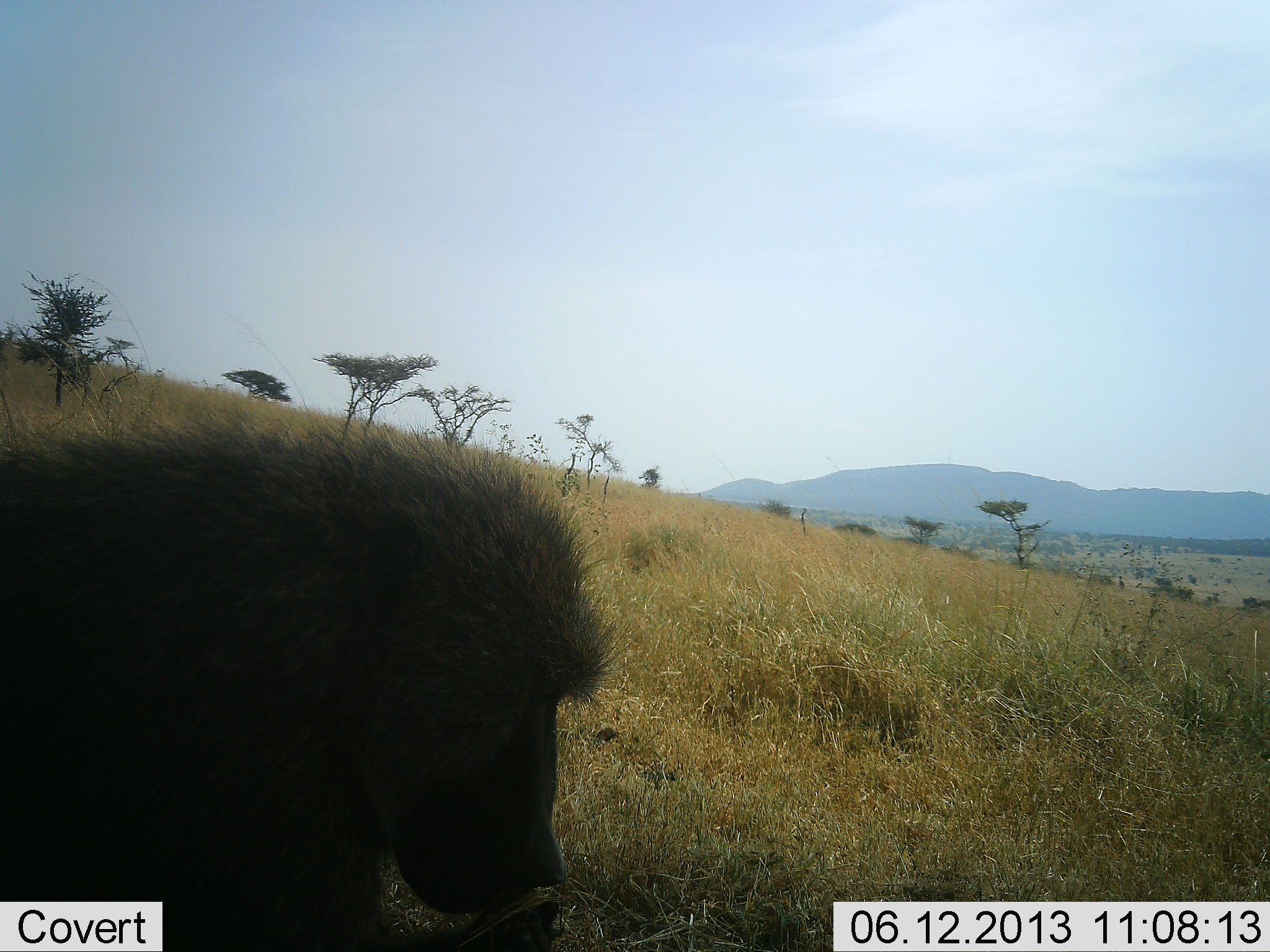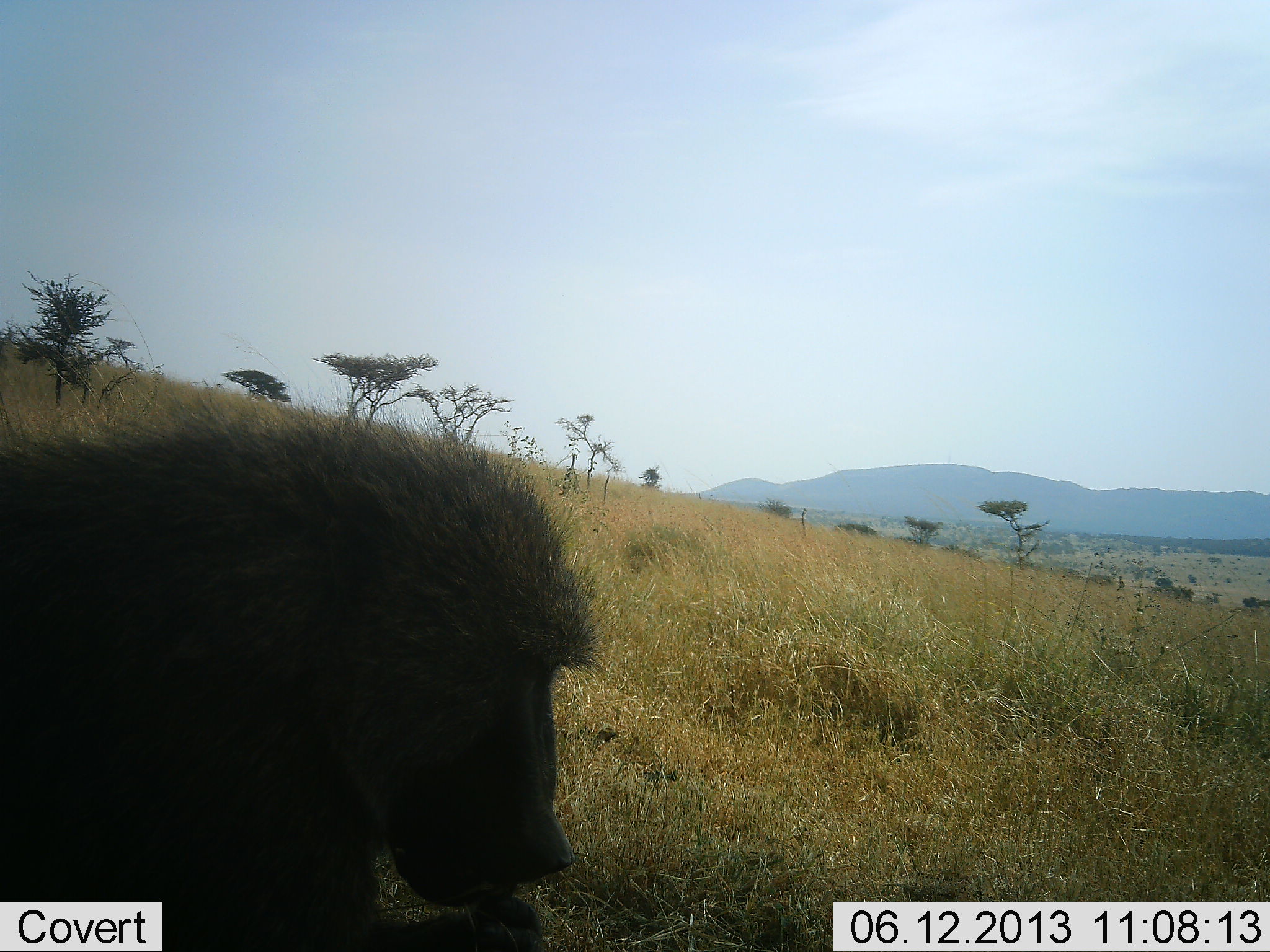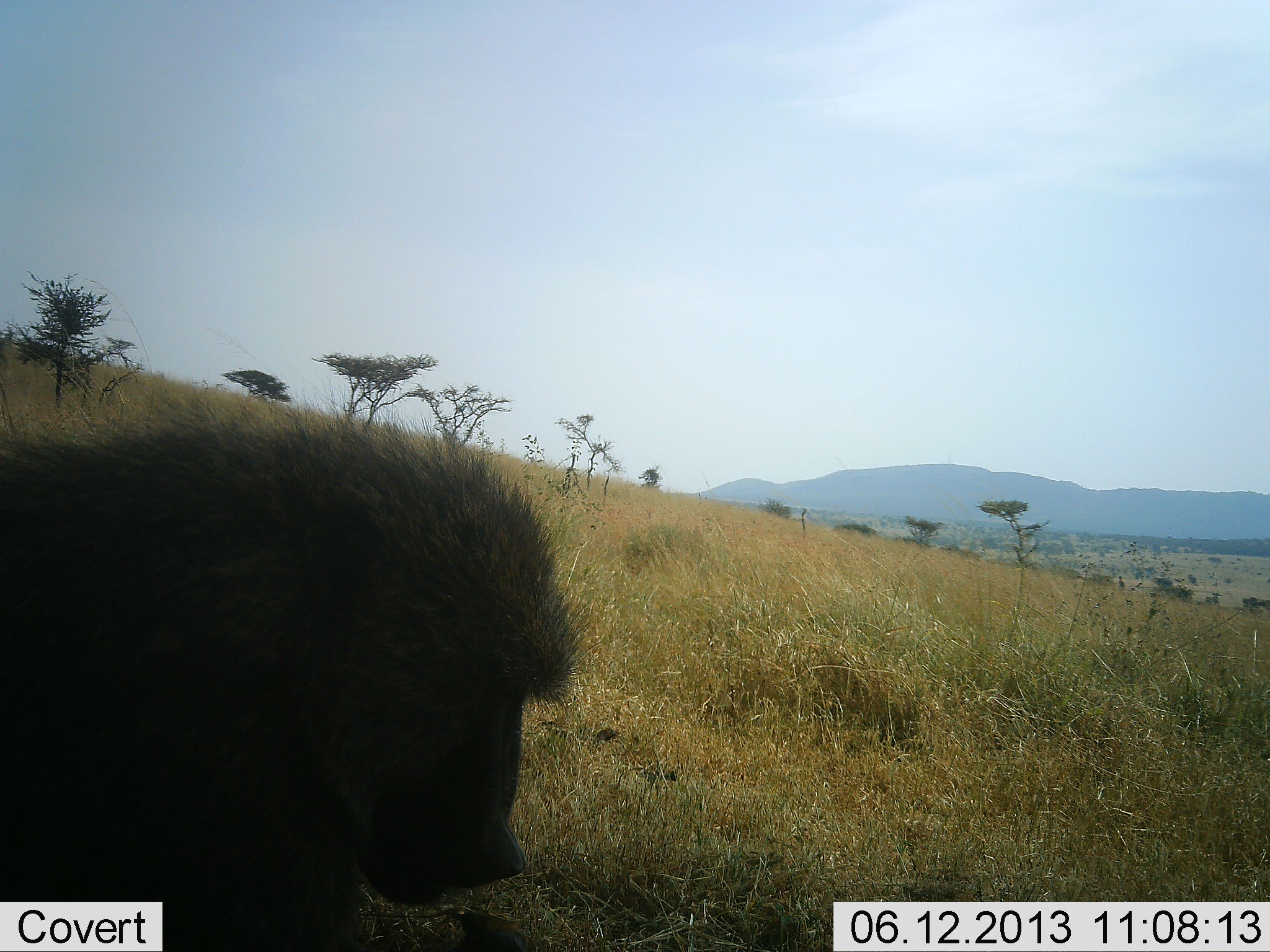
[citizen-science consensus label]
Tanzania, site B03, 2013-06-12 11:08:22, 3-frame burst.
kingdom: Animalia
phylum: Chordata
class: Mammalia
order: Primates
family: Cercopithecidae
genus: Papio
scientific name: Papio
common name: baboon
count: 1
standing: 47%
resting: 47%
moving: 5%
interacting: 5%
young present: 0%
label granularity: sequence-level